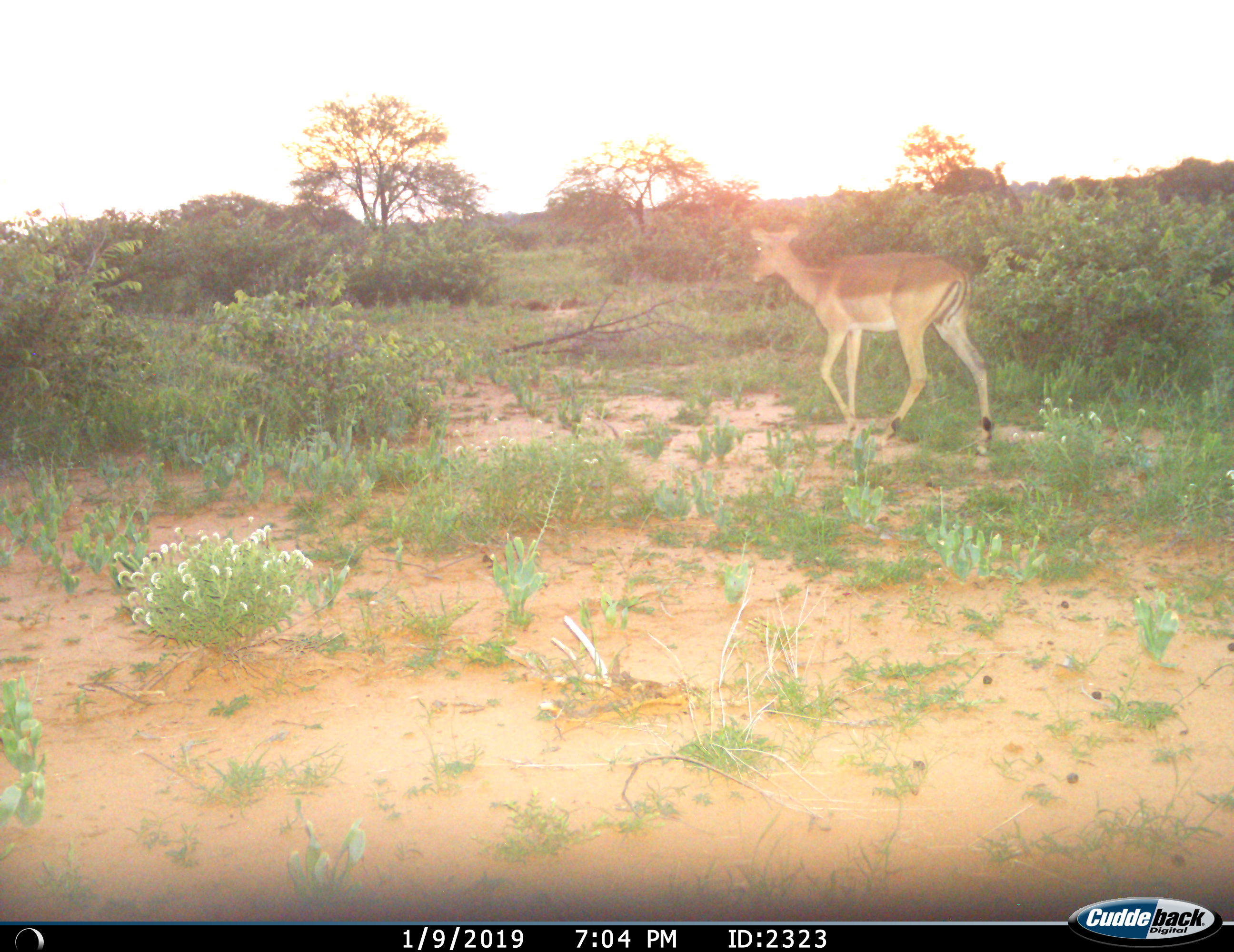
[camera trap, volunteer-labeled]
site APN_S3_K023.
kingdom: Animalia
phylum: Chordata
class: Mammalia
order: Artiodactyla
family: Bovidae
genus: Aepyceros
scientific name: Aepyceros melampus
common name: impala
Impala (Aepyceros melampus), count 1. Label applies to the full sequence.